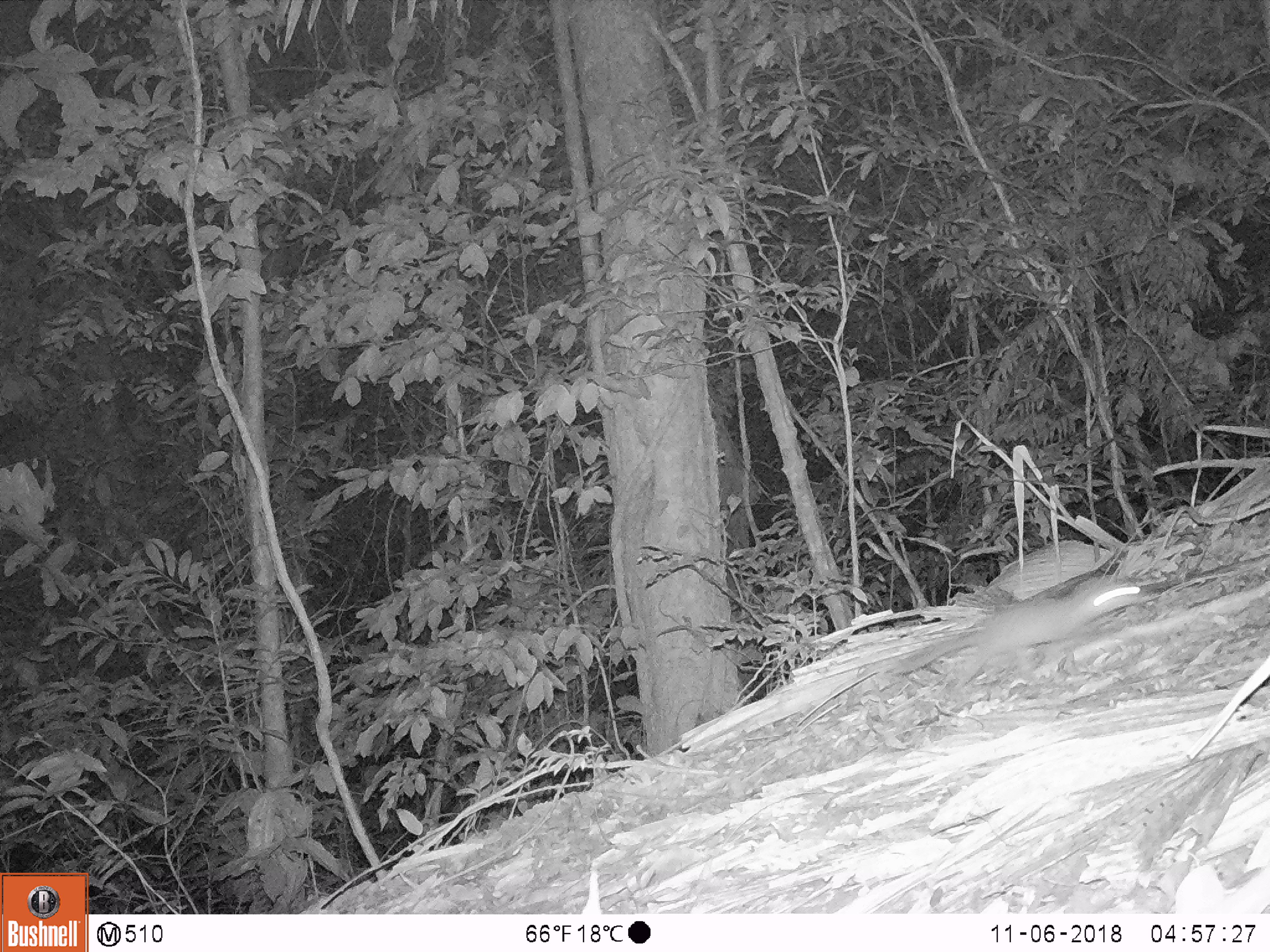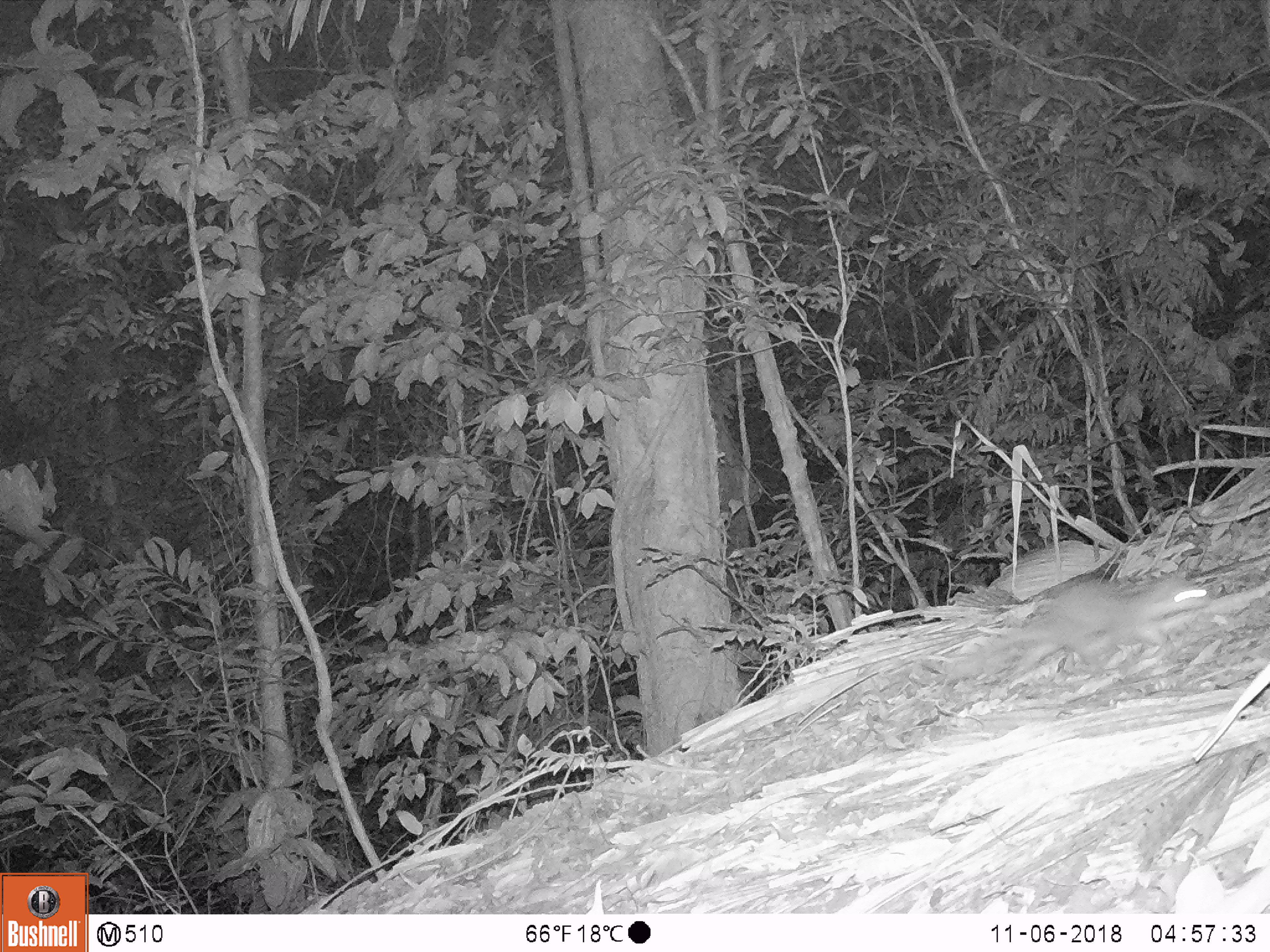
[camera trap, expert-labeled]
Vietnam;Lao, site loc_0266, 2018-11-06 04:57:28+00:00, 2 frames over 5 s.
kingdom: Animalia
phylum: Chordata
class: Mammalia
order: Carnivora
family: Mustelidae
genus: Melogale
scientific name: Melogale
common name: ferret badger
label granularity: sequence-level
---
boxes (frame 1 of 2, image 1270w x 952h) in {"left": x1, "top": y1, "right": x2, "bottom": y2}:
ferret badger: {"left": 879, "top": 568, "right": 1150, "bottom": 695}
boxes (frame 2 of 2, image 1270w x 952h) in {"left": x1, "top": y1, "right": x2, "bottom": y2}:
ferret badger: {"left": 916, "top": 573, "right": 1211, "bottom": 683}